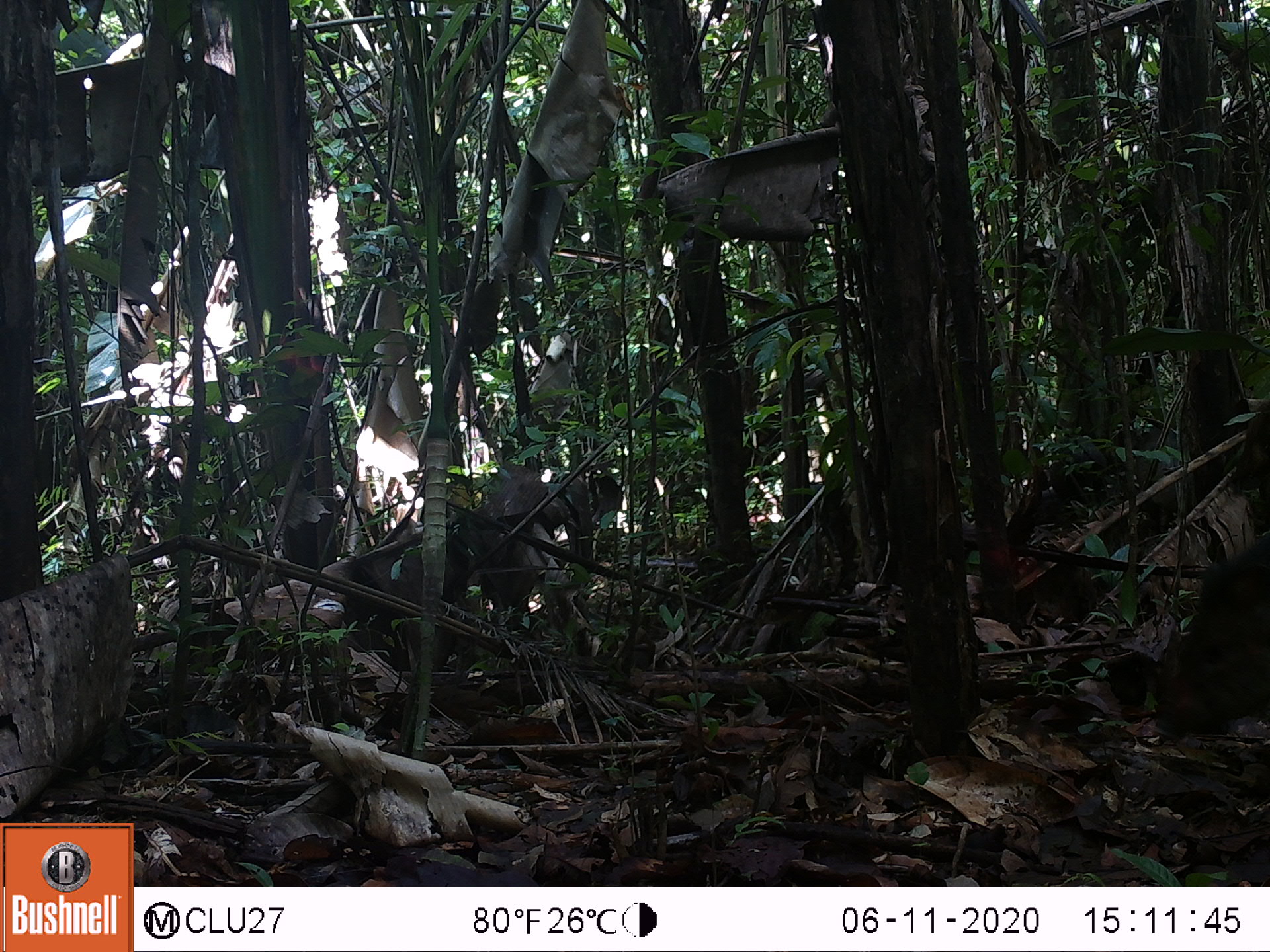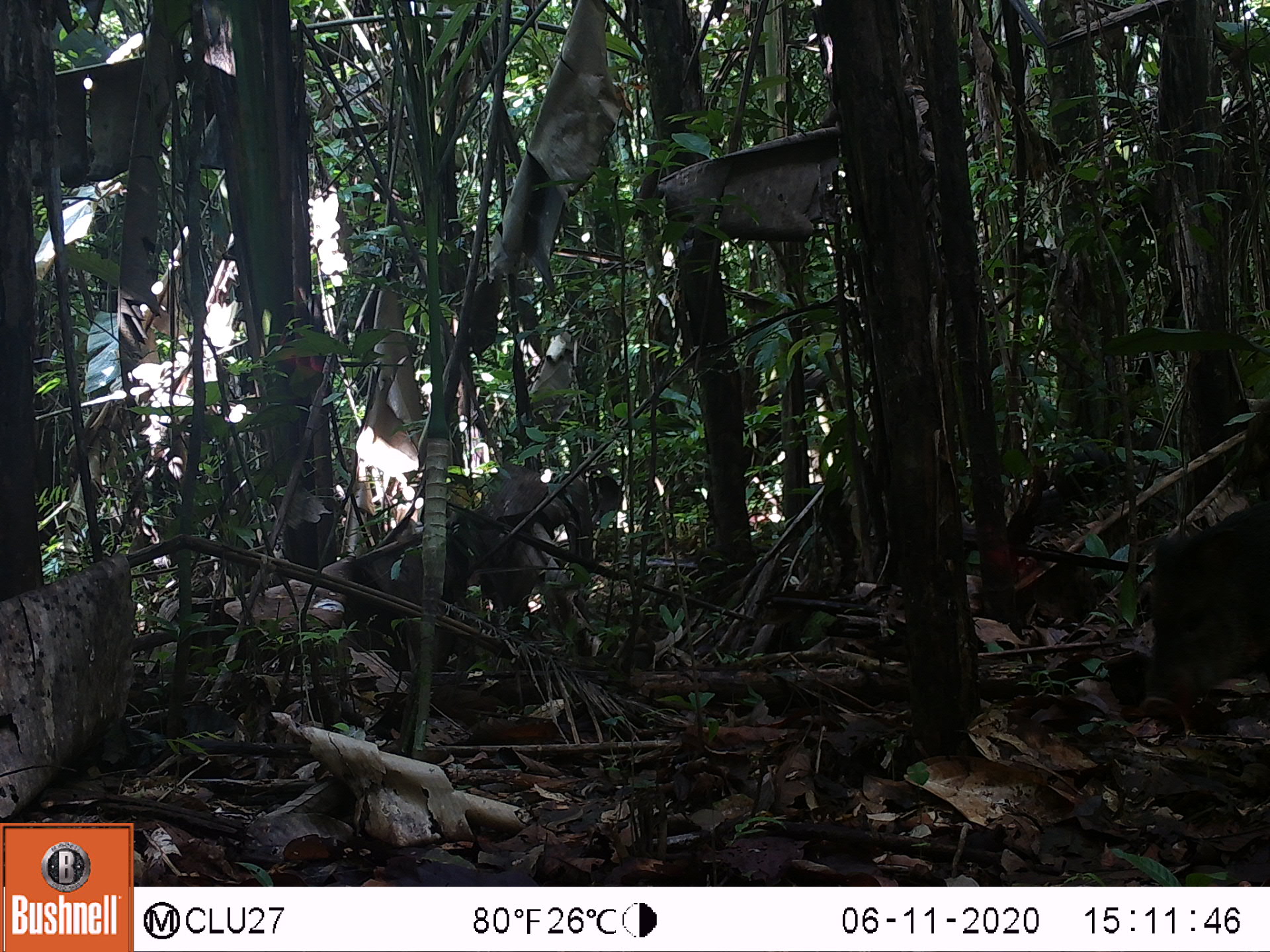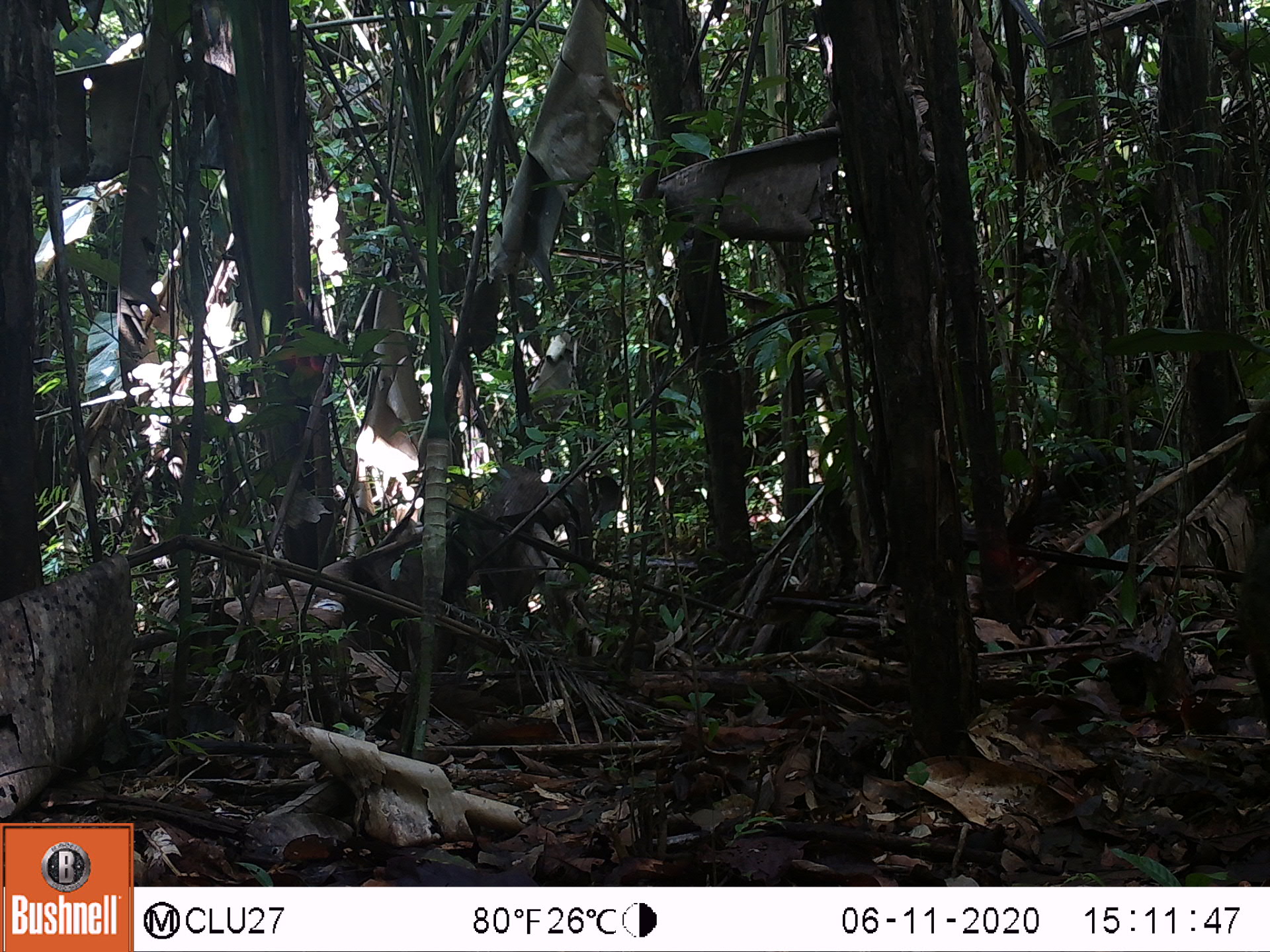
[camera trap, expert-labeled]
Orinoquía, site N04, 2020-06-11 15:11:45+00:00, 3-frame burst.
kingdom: Animalia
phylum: Chordata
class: Mammalia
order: Artiodactyla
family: Tayassuidae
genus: Pecari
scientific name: Pecari tajacu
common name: collared peccary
Collared peccary (Pecari tajacu).